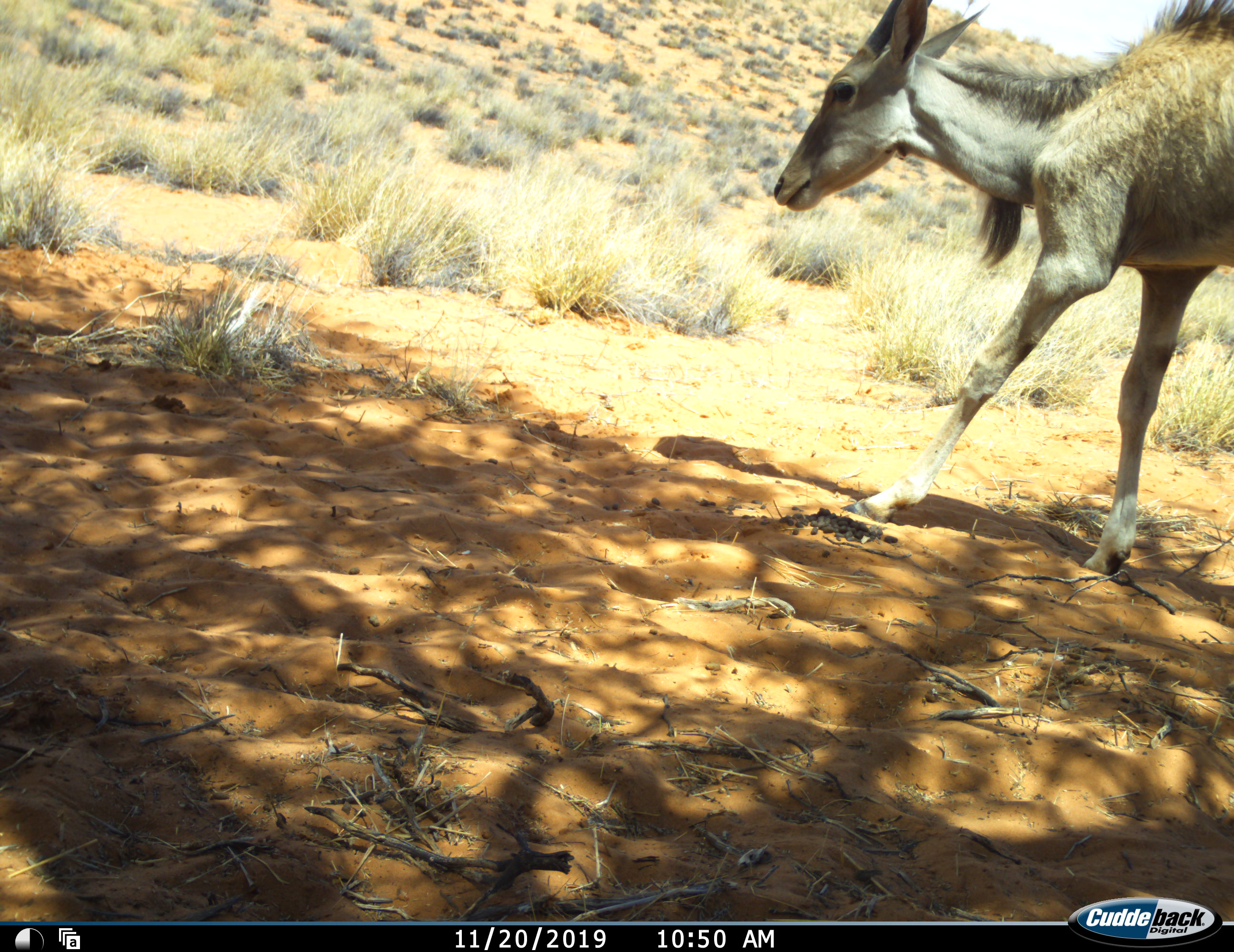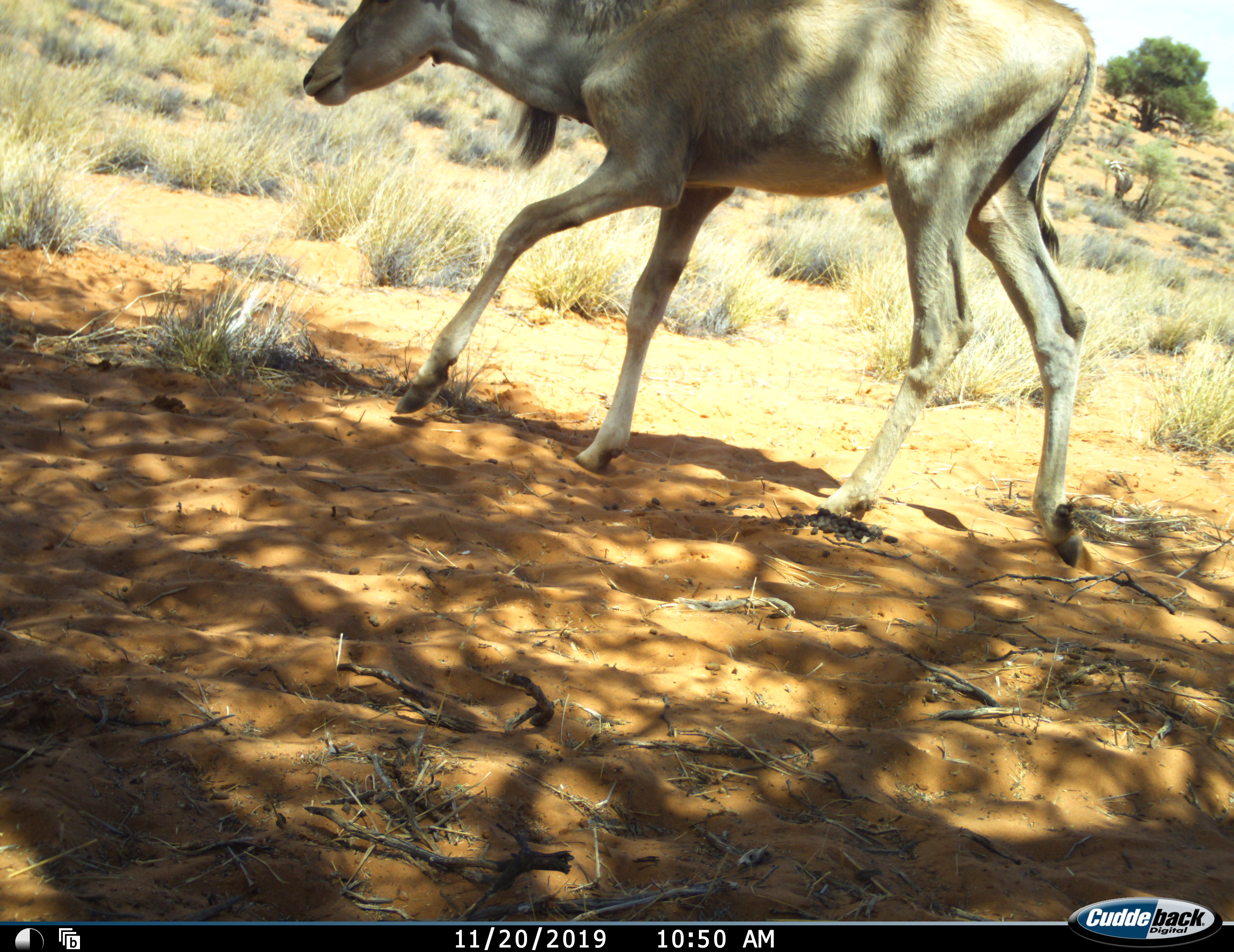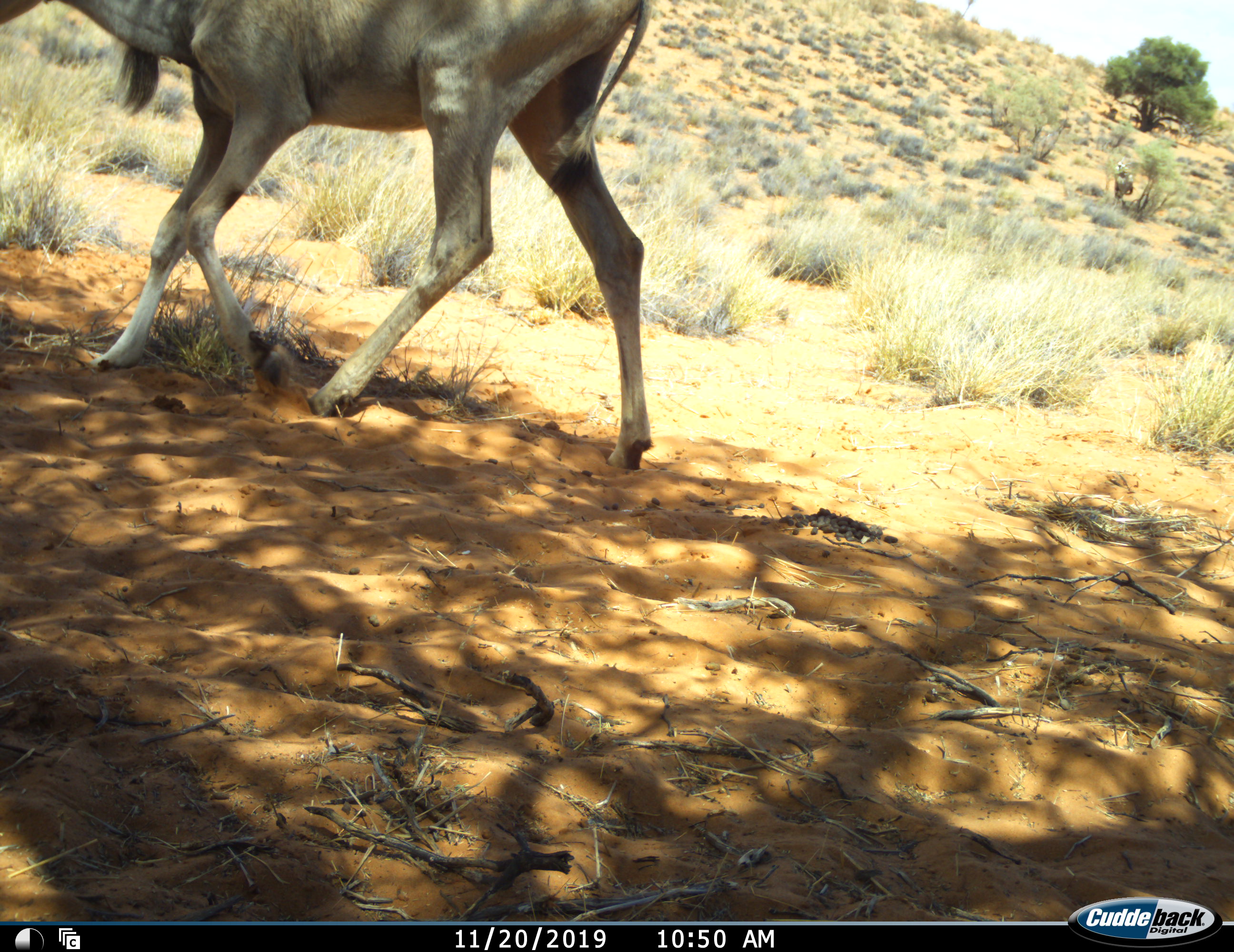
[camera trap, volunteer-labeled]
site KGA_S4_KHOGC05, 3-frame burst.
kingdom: Animalia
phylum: Chordata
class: Mammalia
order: Artiodactyla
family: Bovidae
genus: Tragelaphus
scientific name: Tragelaphus oryx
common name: eland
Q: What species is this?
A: Eland (Tragelaphus oryx).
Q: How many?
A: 1.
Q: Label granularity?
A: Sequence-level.